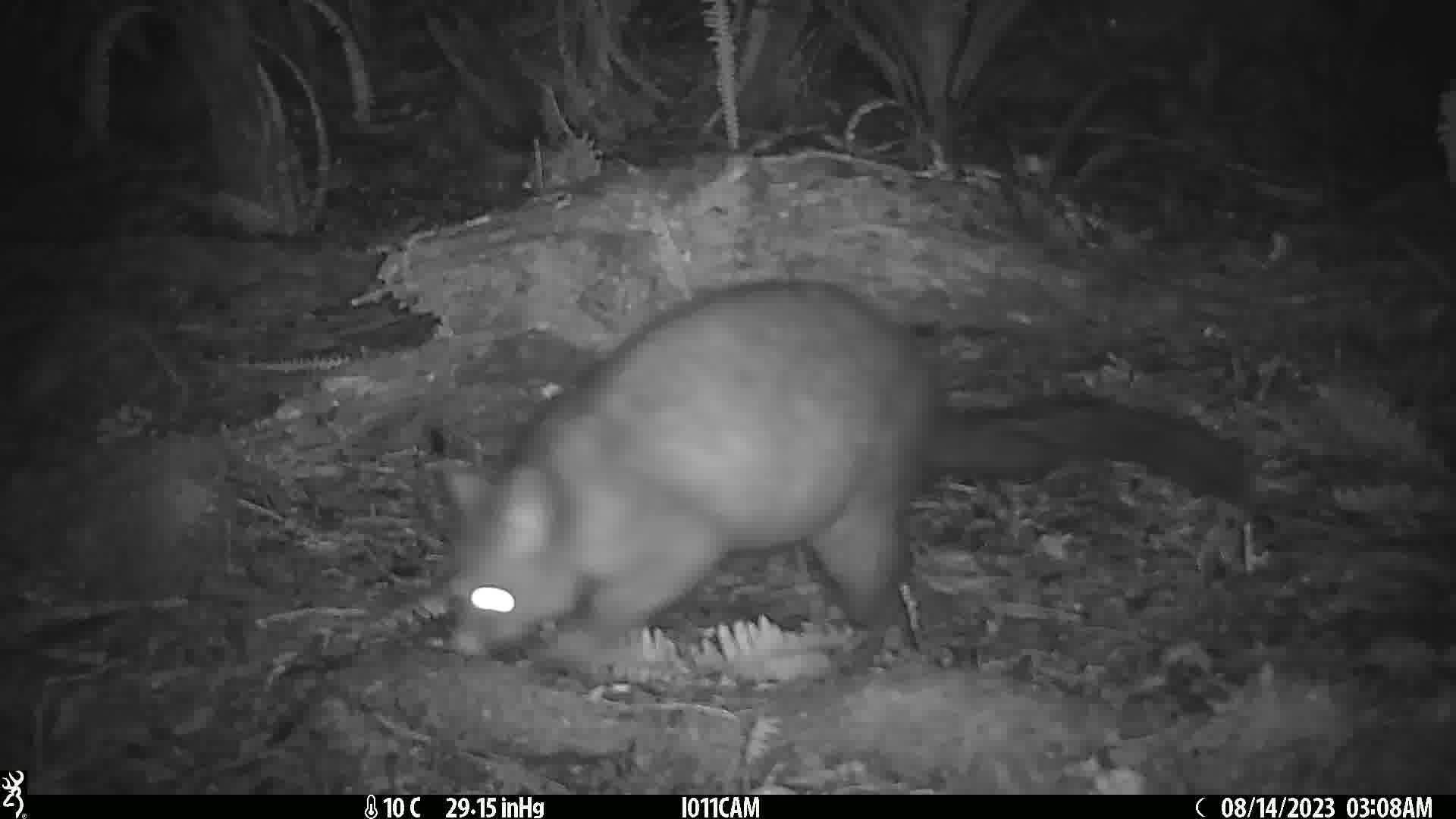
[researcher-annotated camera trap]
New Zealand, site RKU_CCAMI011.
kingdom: Animalia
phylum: Chordata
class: Mammalia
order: Diprotodontia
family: Phalangeridae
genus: Trichosurus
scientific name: Trichosurus vulpecula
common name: common brushtail possum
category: possum